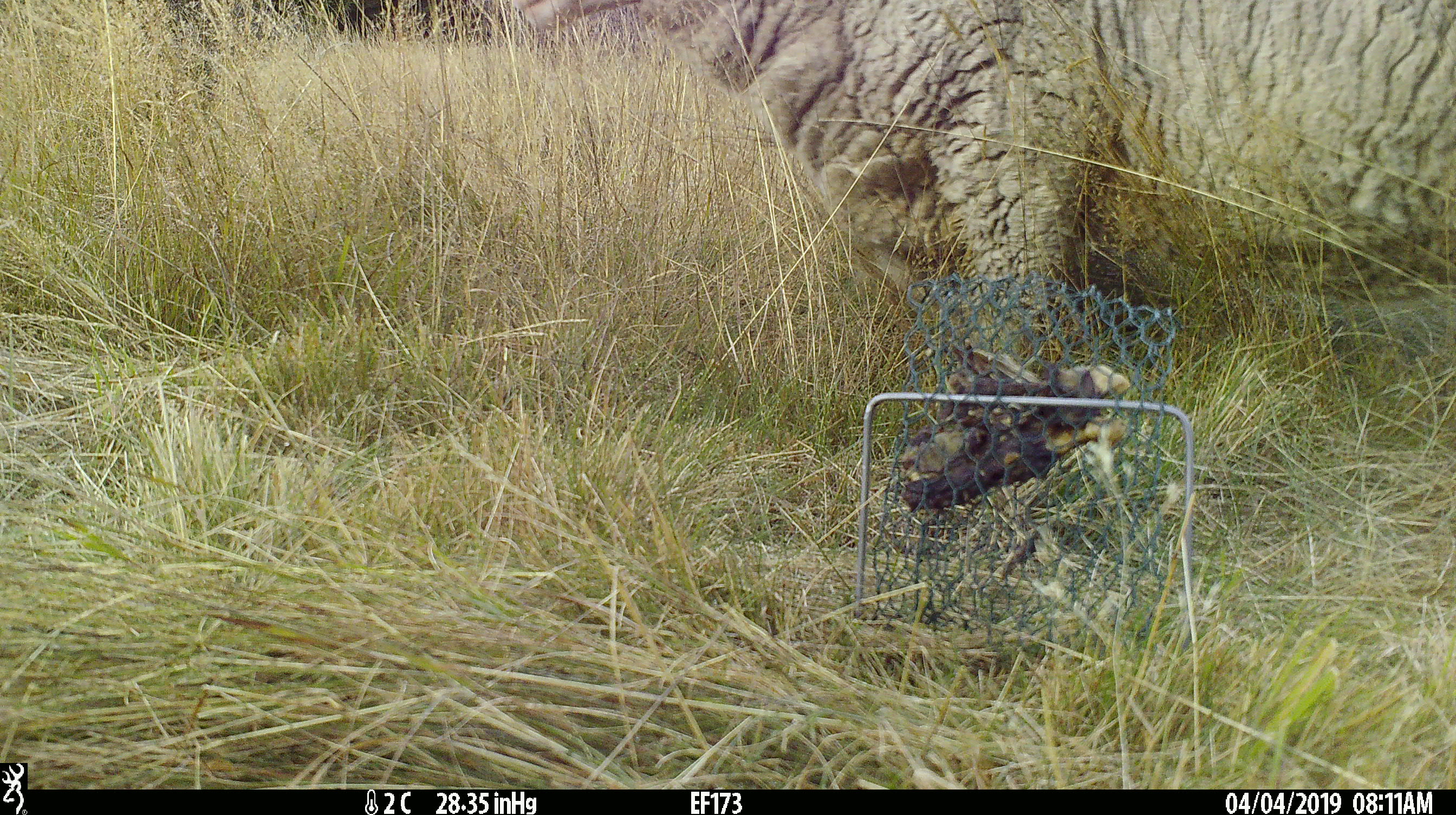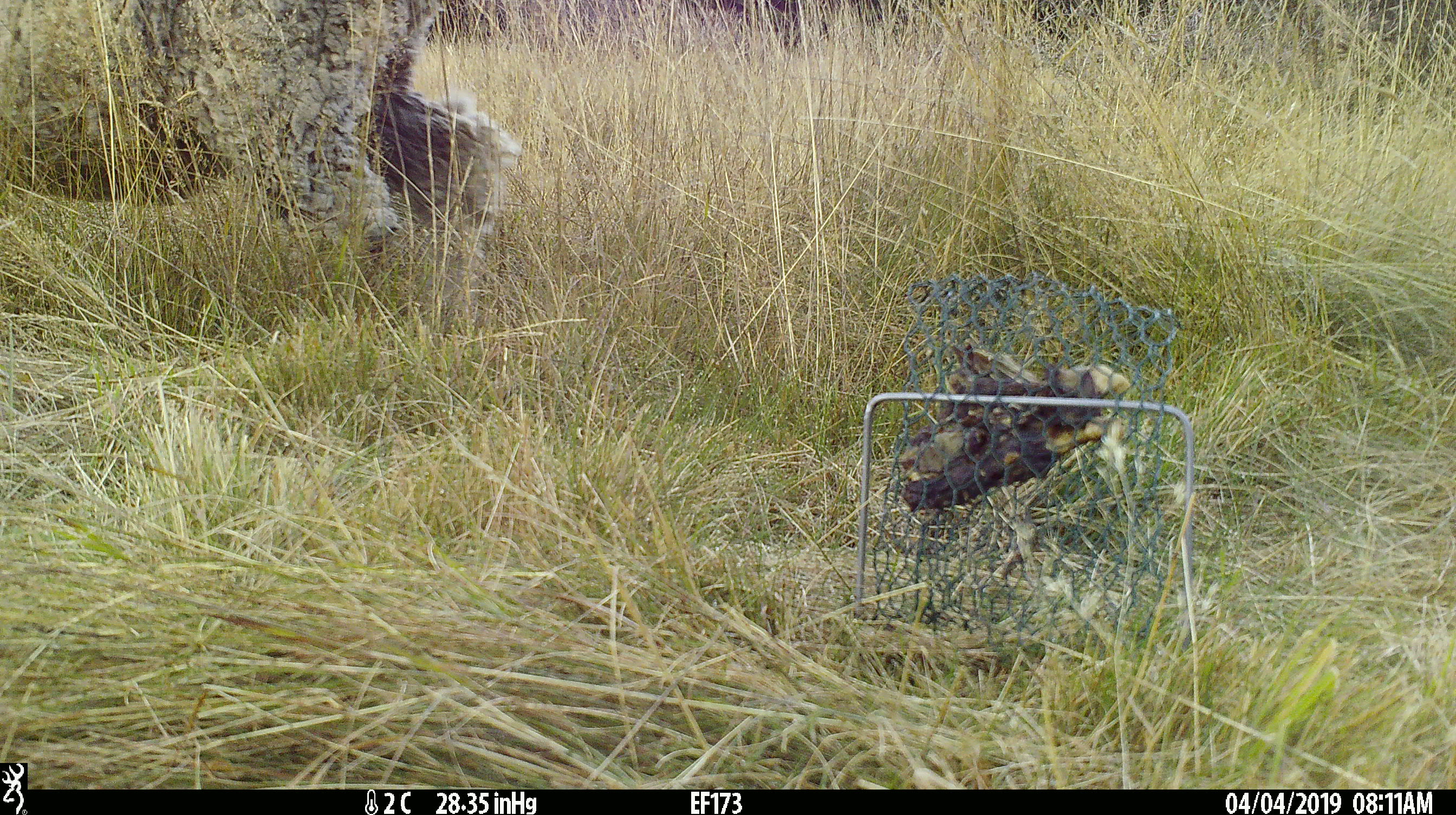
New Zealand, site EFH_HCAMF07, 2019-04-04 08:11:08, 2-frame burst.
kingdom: Animalia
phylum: Chordata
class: Mammalia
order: Artiodactyla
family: Bovidae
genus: Ovis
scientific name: Ovis aries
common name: domestic sheep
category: sheep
Sheep (domestic sheep) (Ovis aries).